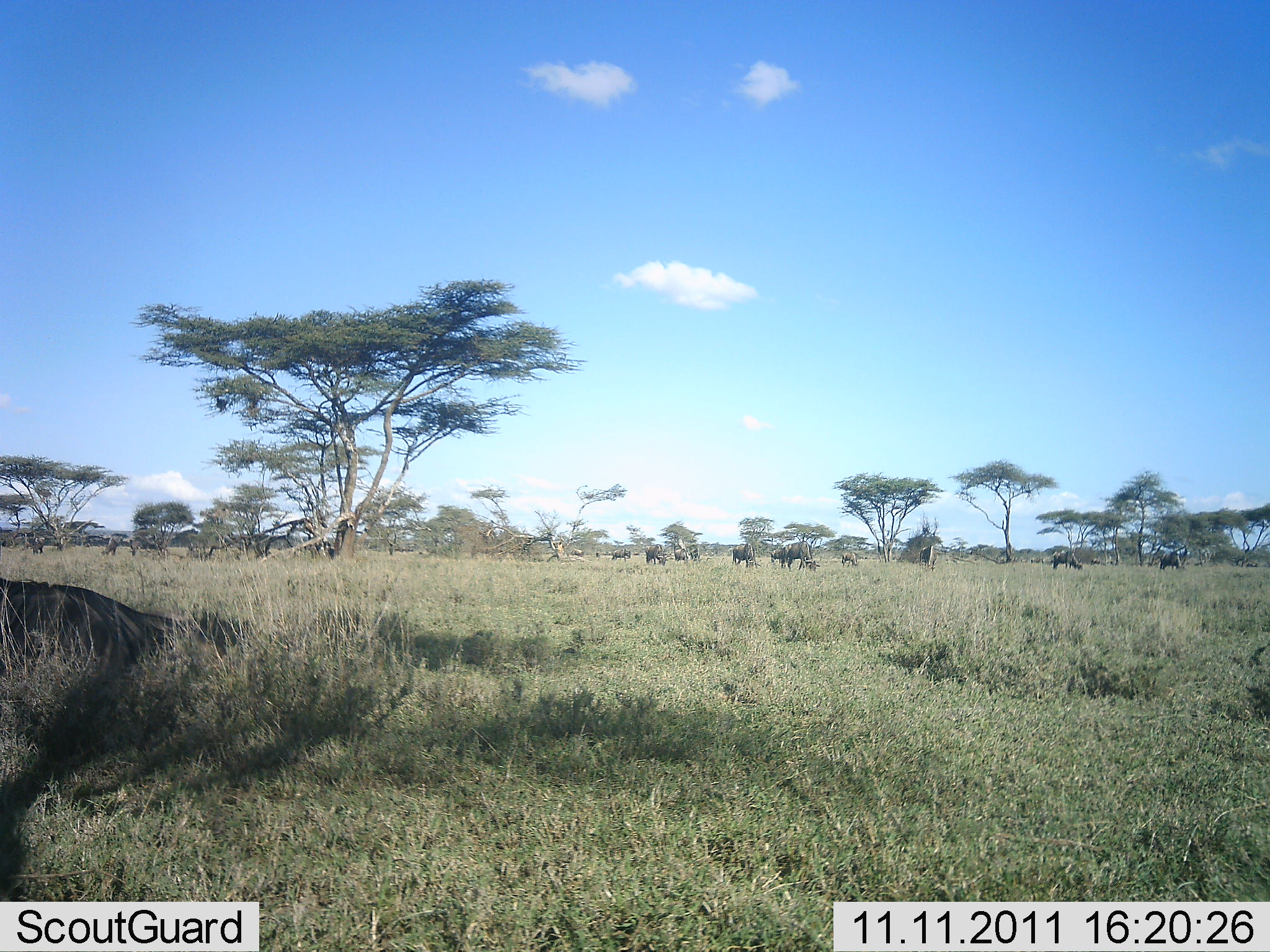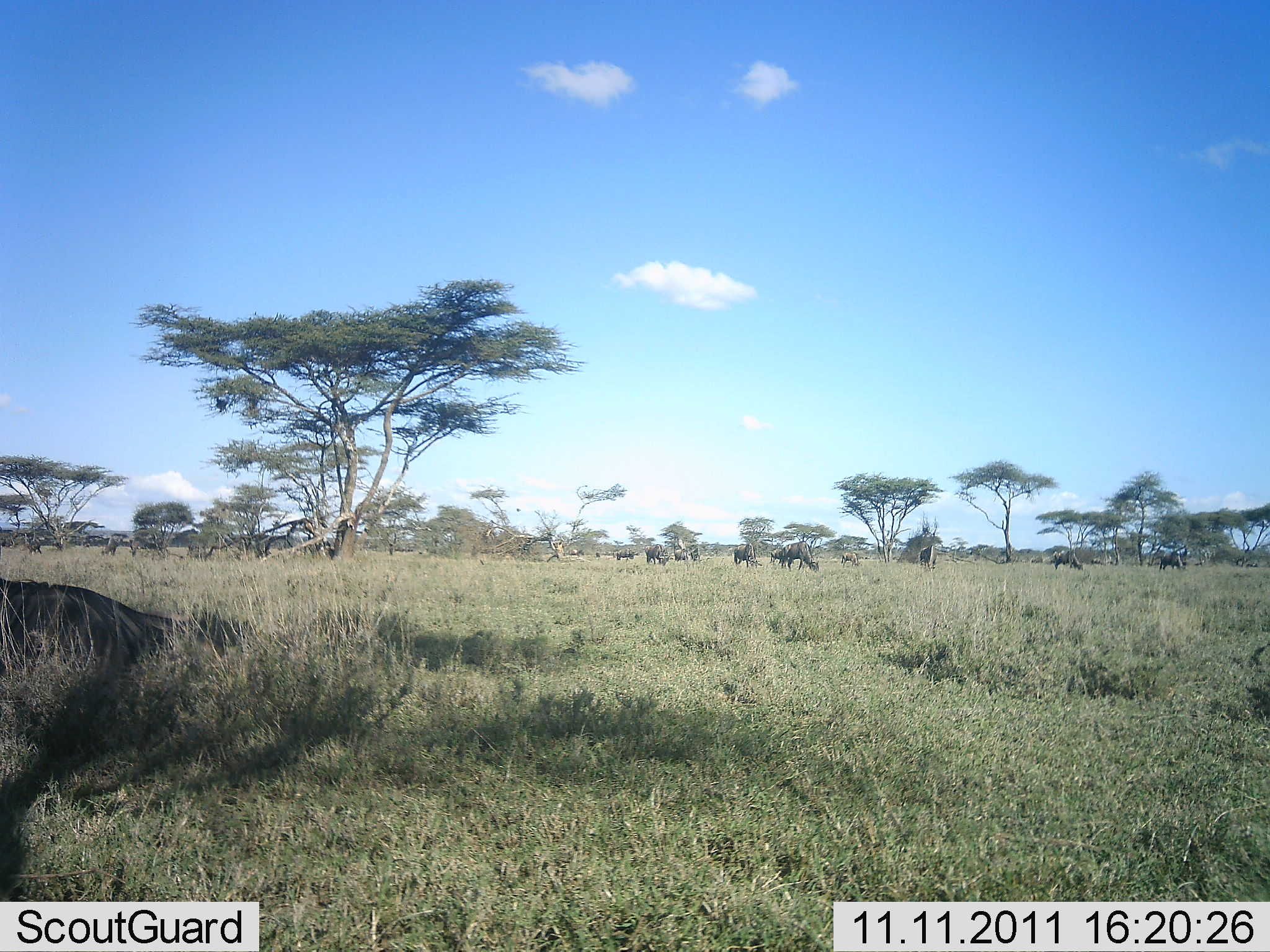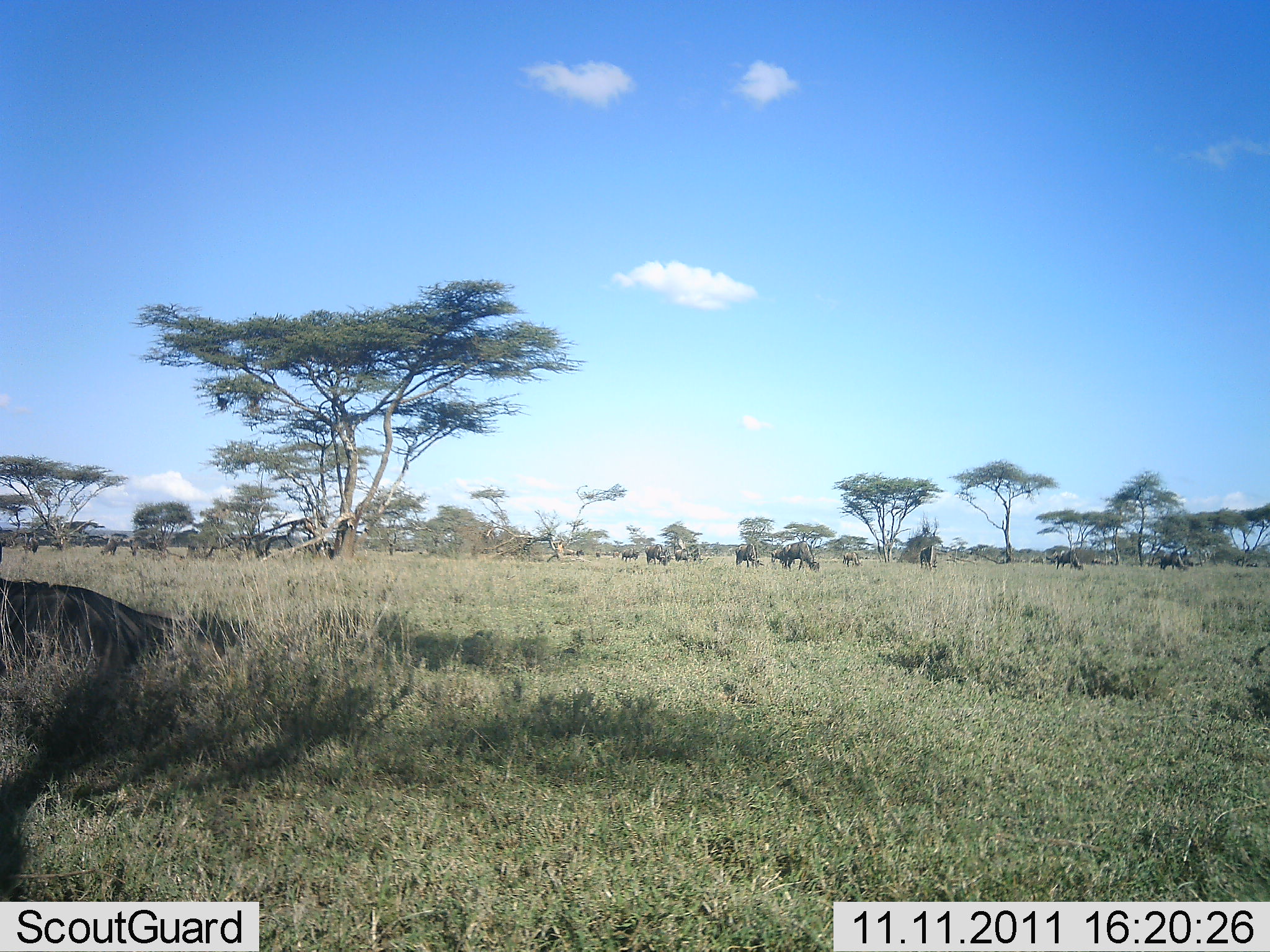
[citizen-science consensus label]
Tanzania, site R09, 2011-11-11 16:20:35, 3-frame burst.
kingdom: Animalia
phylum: Chordata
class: Mammalia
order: Artiodactyla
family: Bovidae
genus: Connochaetes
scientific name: Connochaetes taurinus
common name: blue wildebeest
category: wildebeest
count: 11-50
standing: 42%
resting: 25%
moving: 58%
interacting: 0%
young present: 0%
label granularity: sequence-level